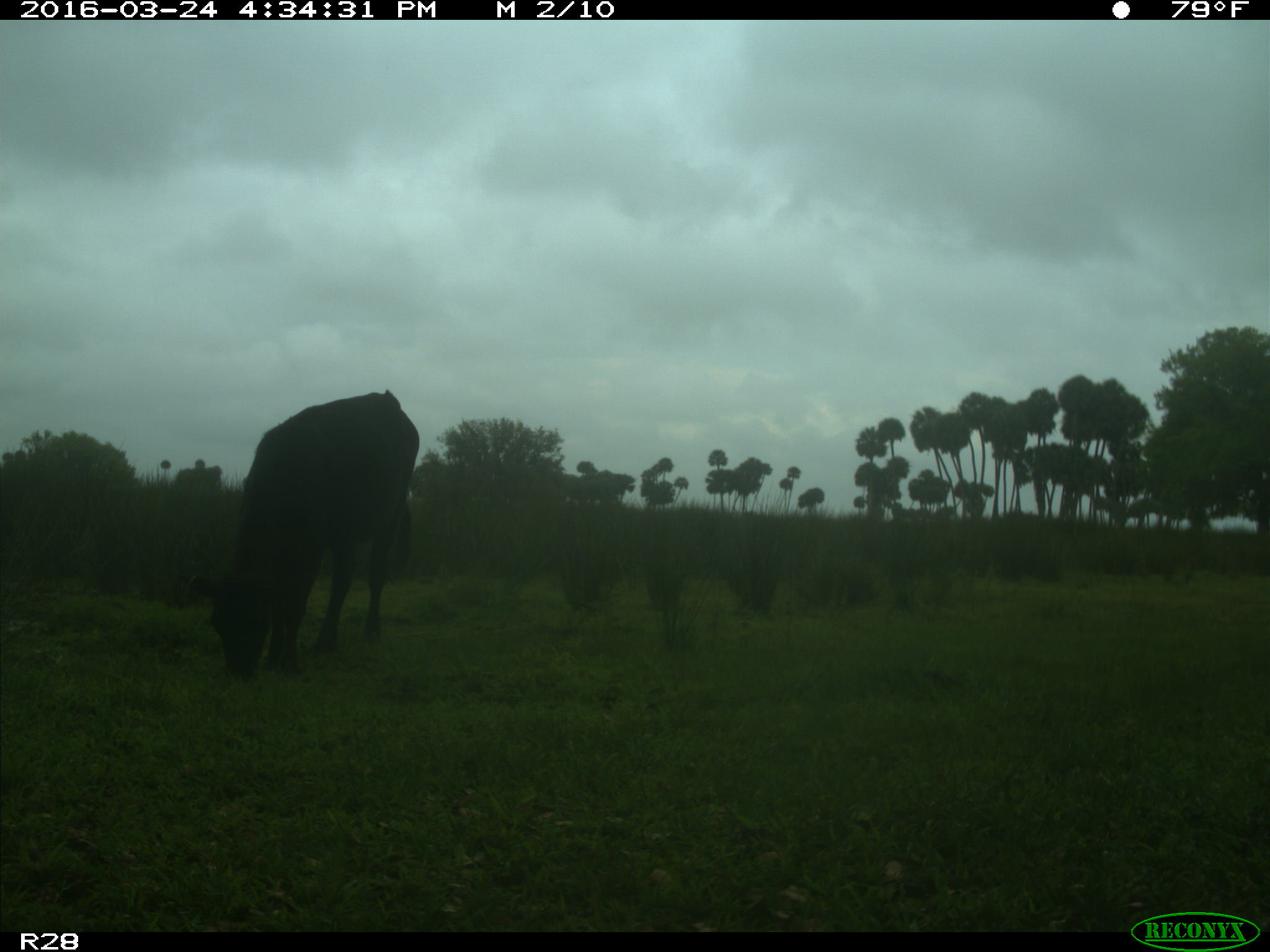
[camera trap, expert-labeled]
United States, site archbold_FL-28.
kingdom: Animalia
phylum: Chordata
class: Mammalia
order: Artiodactyla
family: Bovidae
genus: Bos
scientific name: Bos taurus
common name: domestic cow